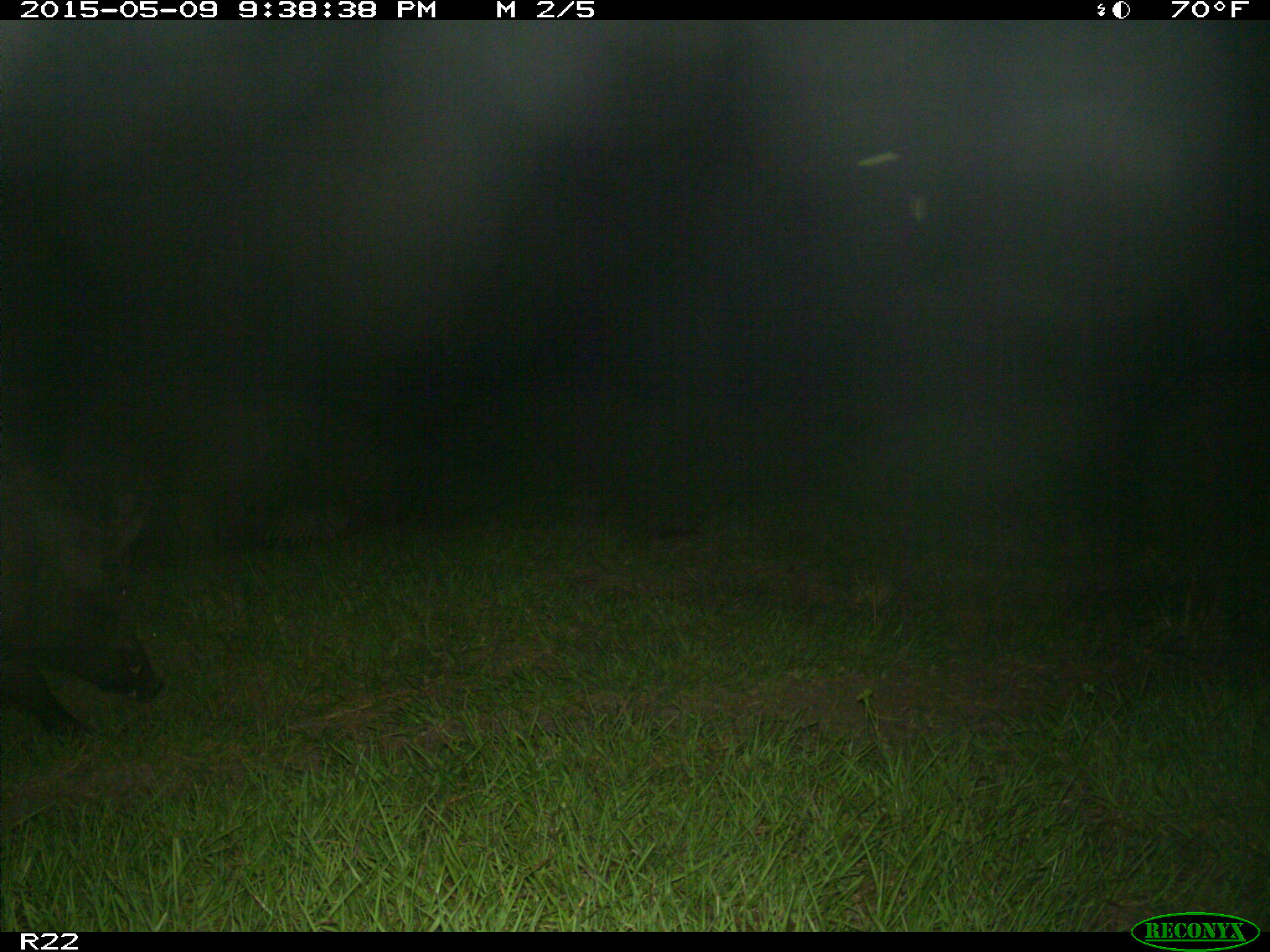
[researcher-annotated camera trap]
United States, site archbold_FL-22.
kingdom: Animalia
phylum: Chordata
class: Mammalia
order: Artiodactyla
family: Bovidae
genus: Bos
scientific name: Bos taurus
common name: domestic cow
Bos taurus (domestic cow).